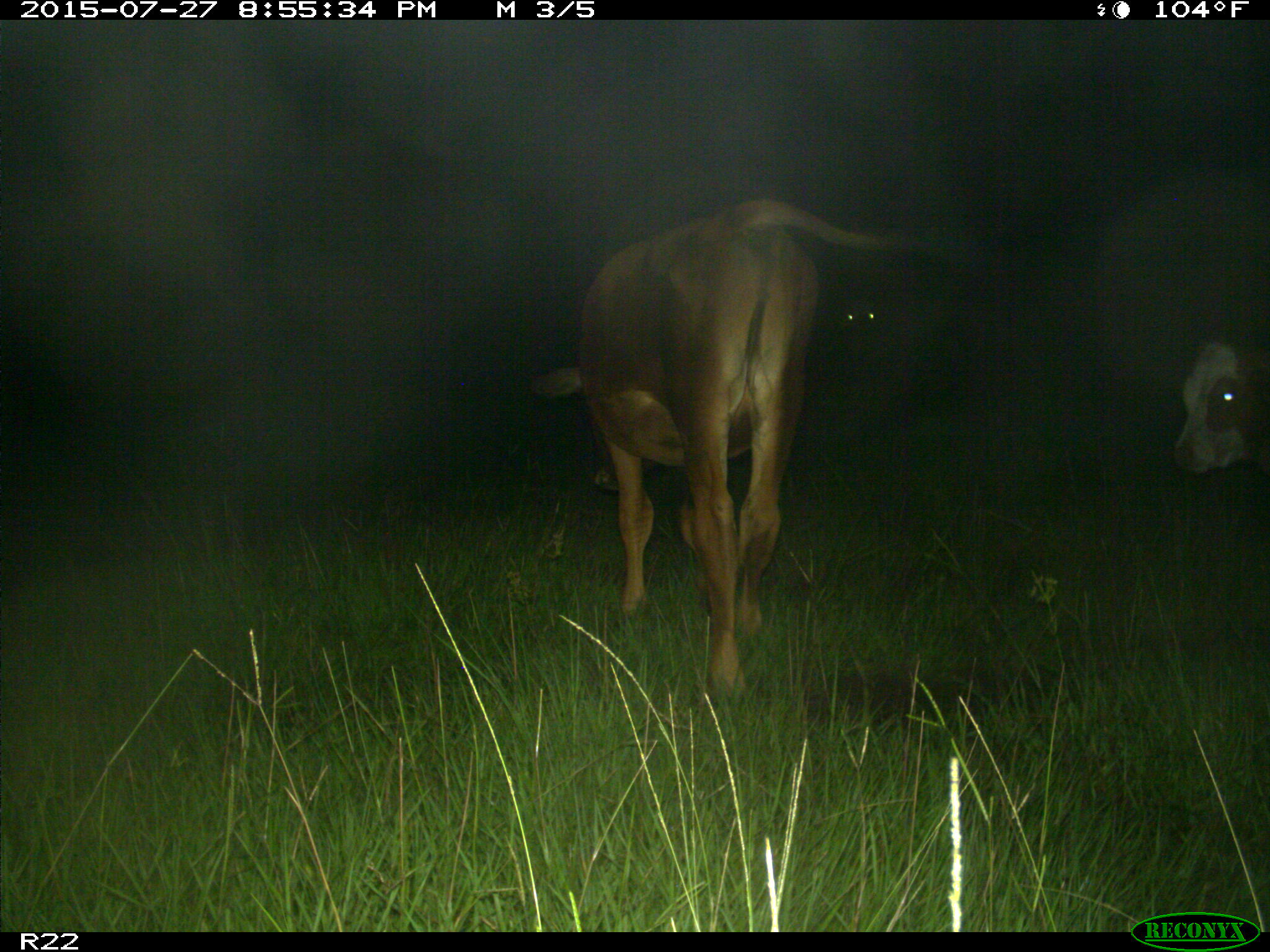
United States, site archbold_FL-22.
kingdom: Animalia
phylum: Chordata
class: Mammalia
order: Artiodactyla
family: Bovidae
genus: Bos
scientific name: Bos taurus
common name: domestic cow